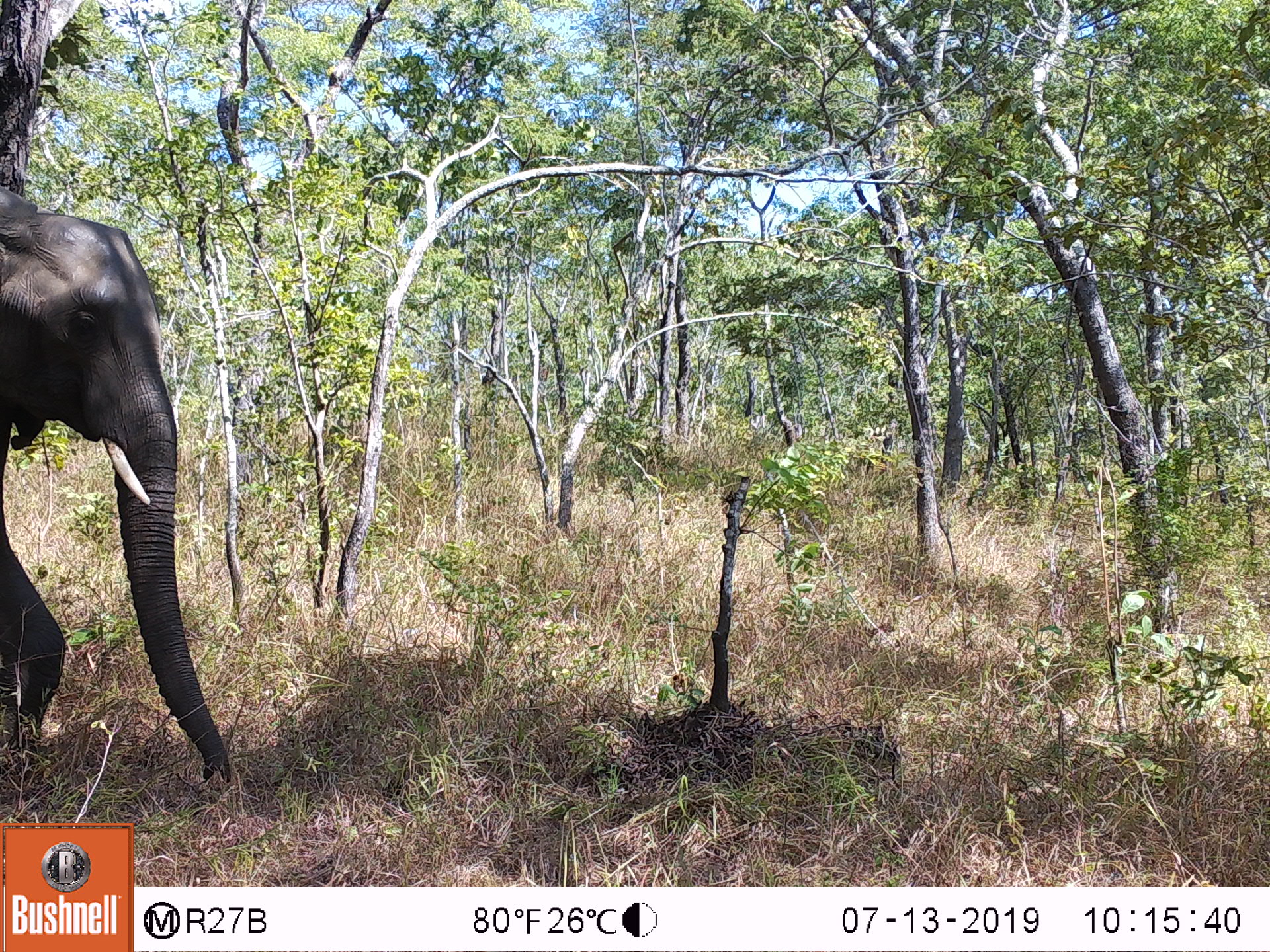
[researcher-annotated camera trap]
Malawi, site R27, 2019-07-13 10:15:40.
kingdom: Animalia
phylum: Chordata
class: Mammalia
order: Proboscidea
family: Elephantidae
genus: Loxodonta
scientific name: Loxodonta africana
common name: african savanna elephant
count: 1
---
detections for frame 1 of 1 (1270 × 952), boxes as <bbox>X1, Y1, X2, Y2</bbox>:
african savanna elephant: <bbox>0, 174, 243, 802</bbox>